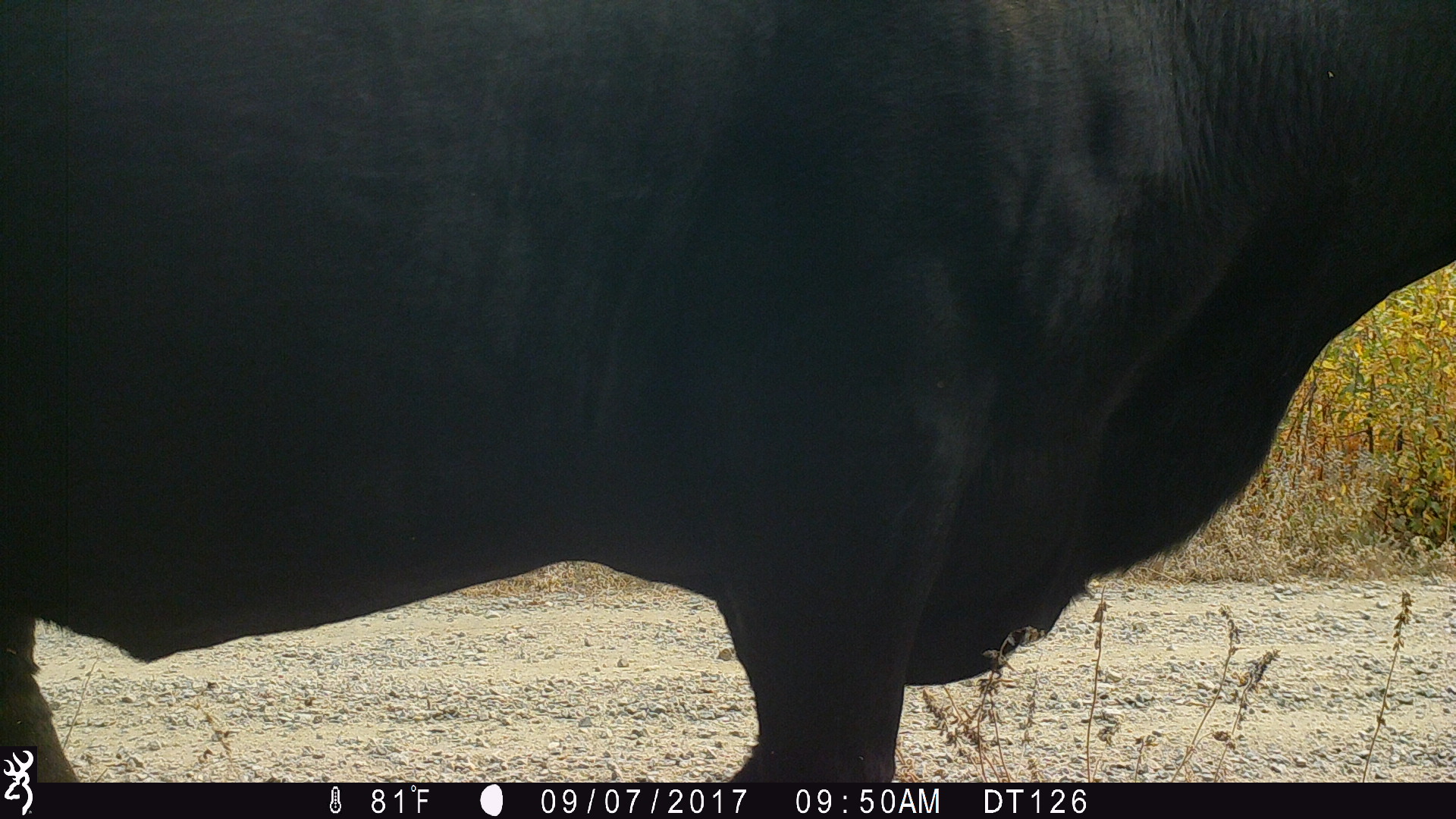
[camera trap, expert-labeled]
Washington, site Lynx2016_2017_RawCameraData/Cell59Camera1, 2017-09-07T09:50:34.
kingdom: Animalia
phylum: Chordata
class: Mammalia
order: Artiodactyla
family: Bovidae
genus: Bos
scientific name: Bos taurus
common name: domestic cattle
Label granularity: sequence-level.